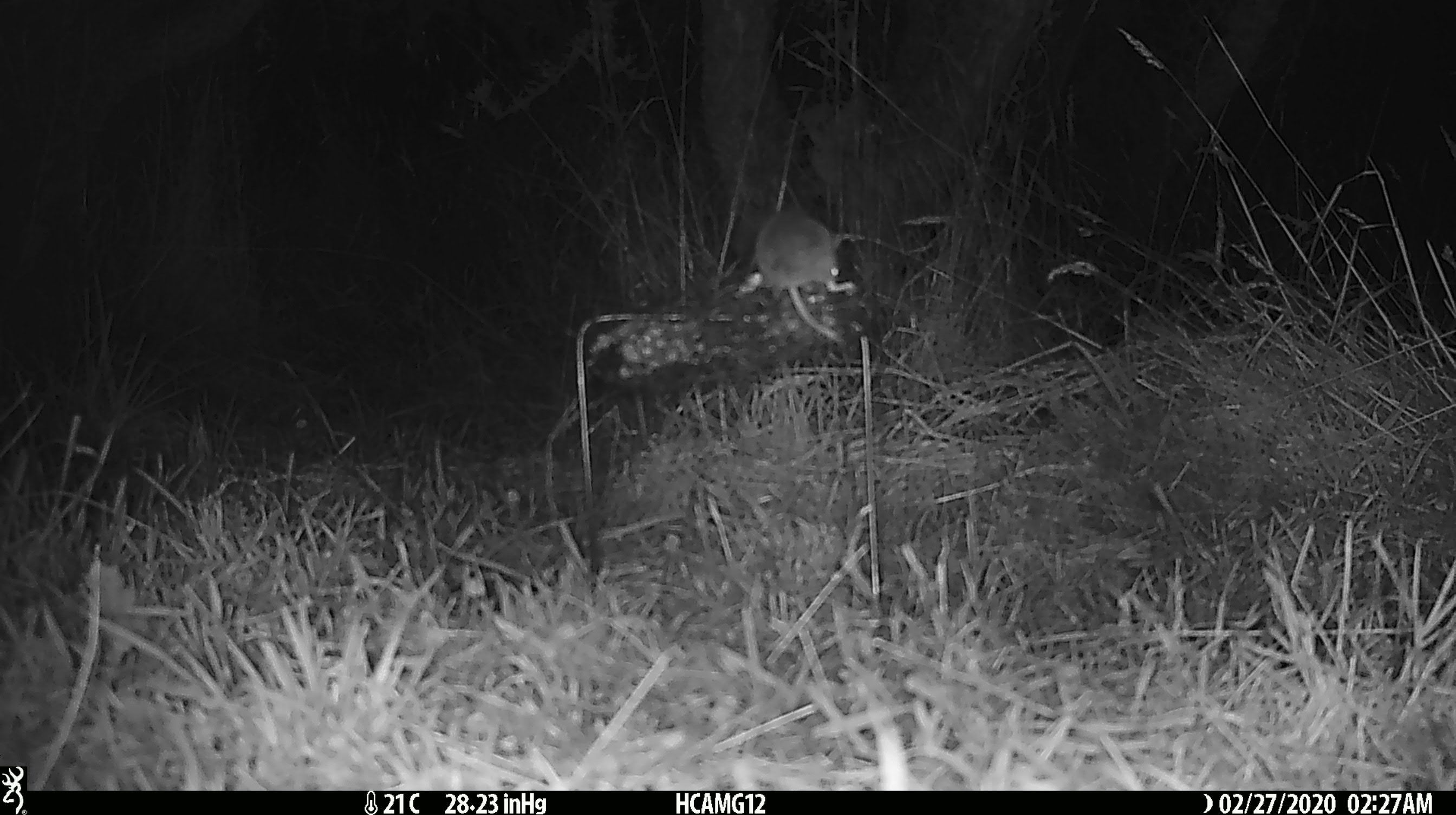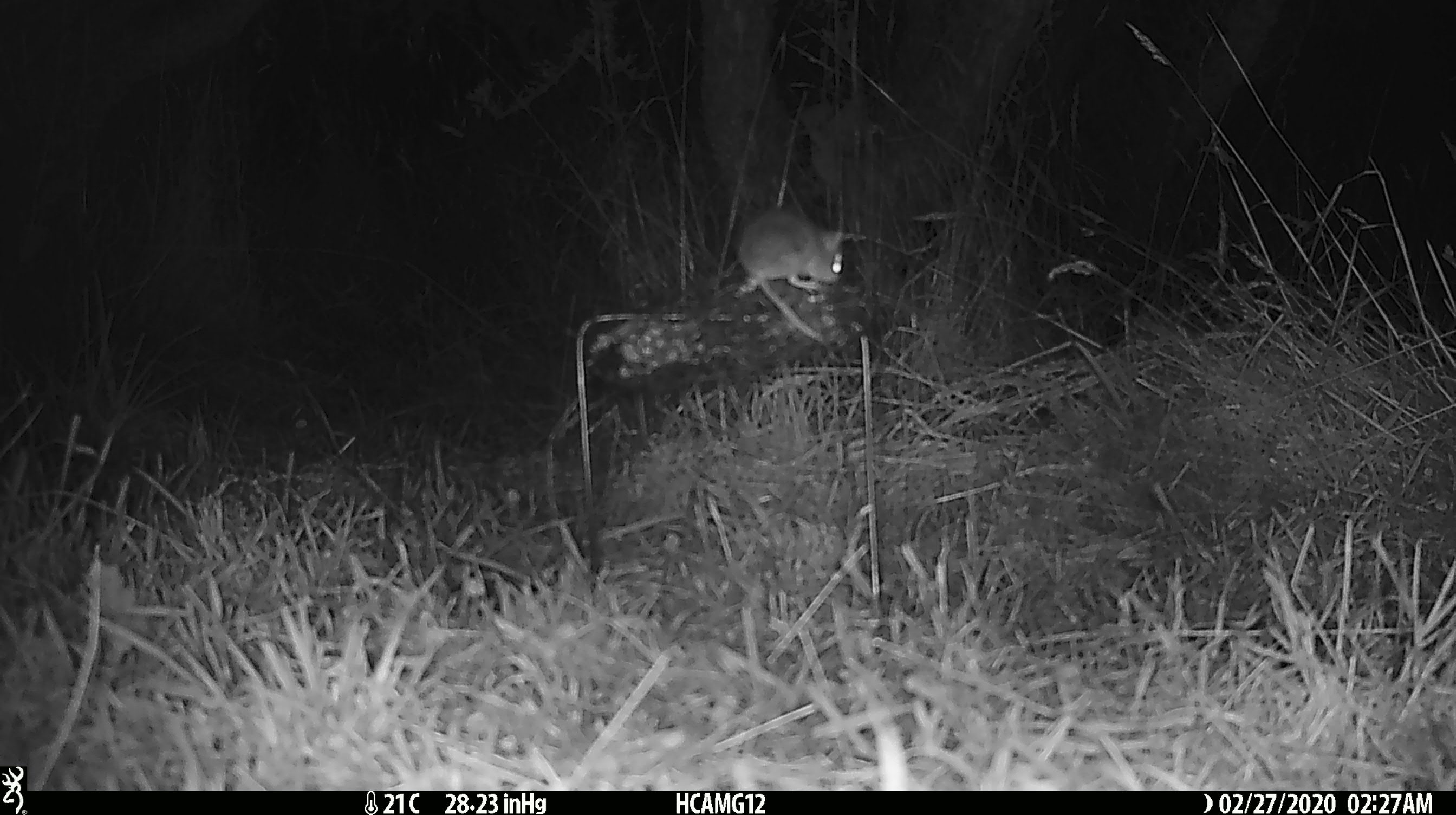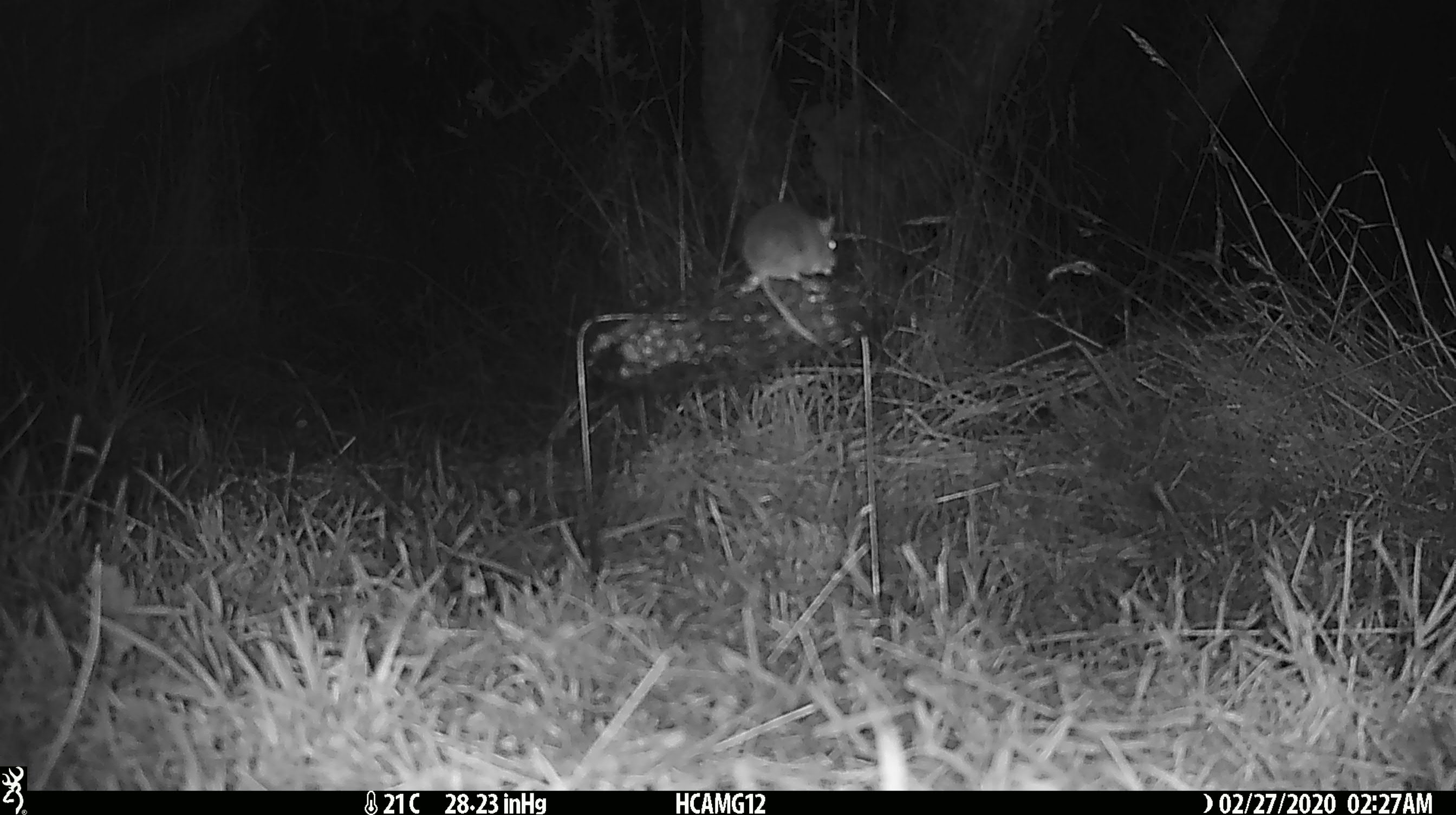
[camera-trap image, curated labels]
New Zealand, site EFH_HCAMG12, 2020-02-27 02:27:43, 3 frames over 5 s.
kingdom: Animalia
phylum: Chordata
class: Mammalia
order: Rodentia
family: Muridae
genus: Mus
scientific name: Mus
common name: mouse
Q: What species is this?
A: Mouse (Mus).